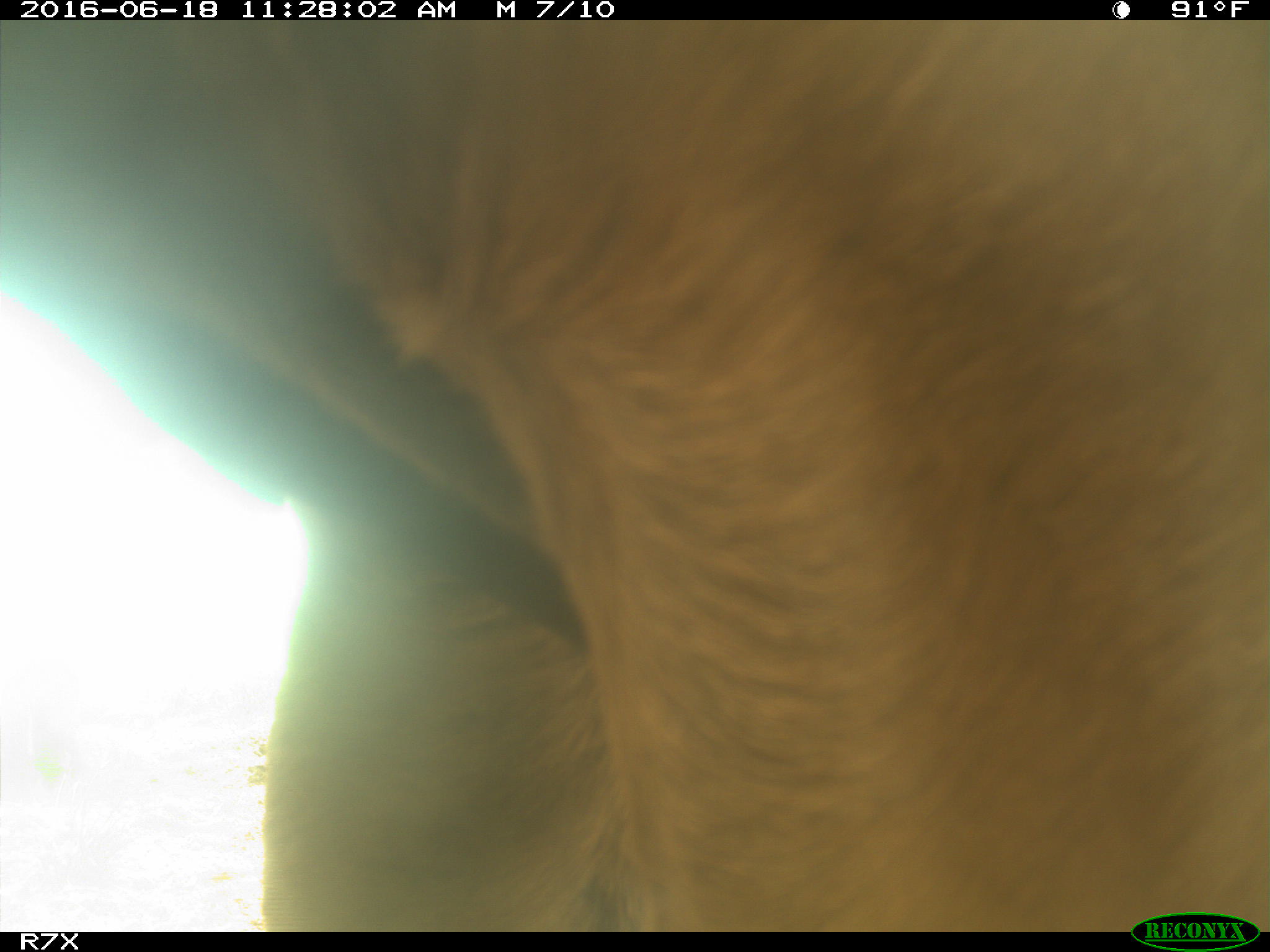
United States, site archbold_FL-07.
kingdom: Animalia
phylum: Chordata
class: Mammalia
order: Artiodactyla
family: Bovidae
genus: Bos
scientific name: Bos taurus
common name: domestic cow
Bos taurus (domestic cow).